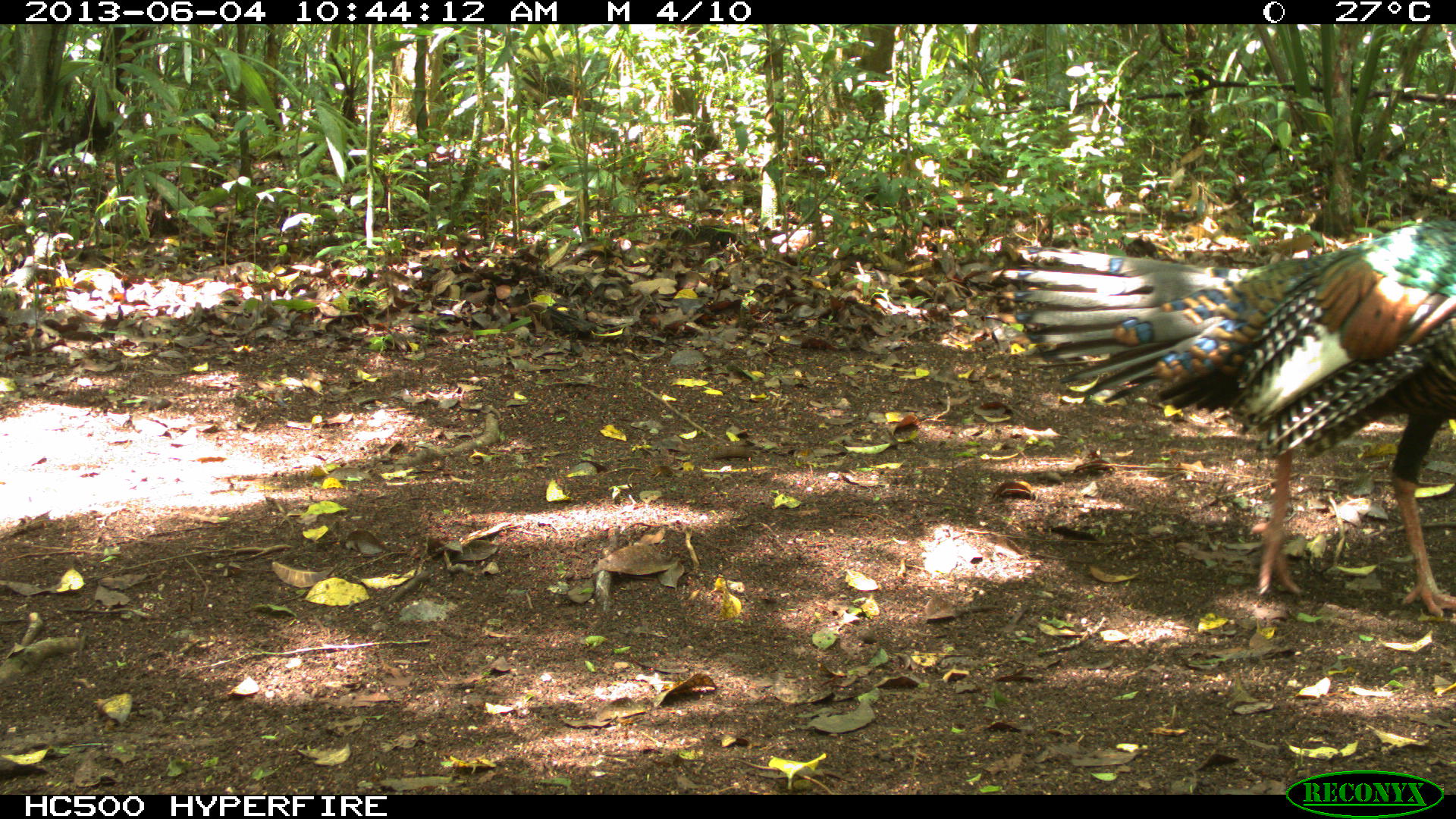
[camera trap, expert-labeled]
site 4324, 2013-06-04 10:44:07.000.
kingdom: Animalia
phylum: Chordata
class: Aves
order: Galliformes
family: Phasianidae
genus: Meleagris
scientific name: Meleagris ocellata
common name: ocellated turkey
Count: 1.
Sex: male.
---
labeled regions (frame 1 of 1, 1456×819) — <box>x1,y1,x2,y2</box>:
meleagris ocellata: <box>999,215,1455,619</box>